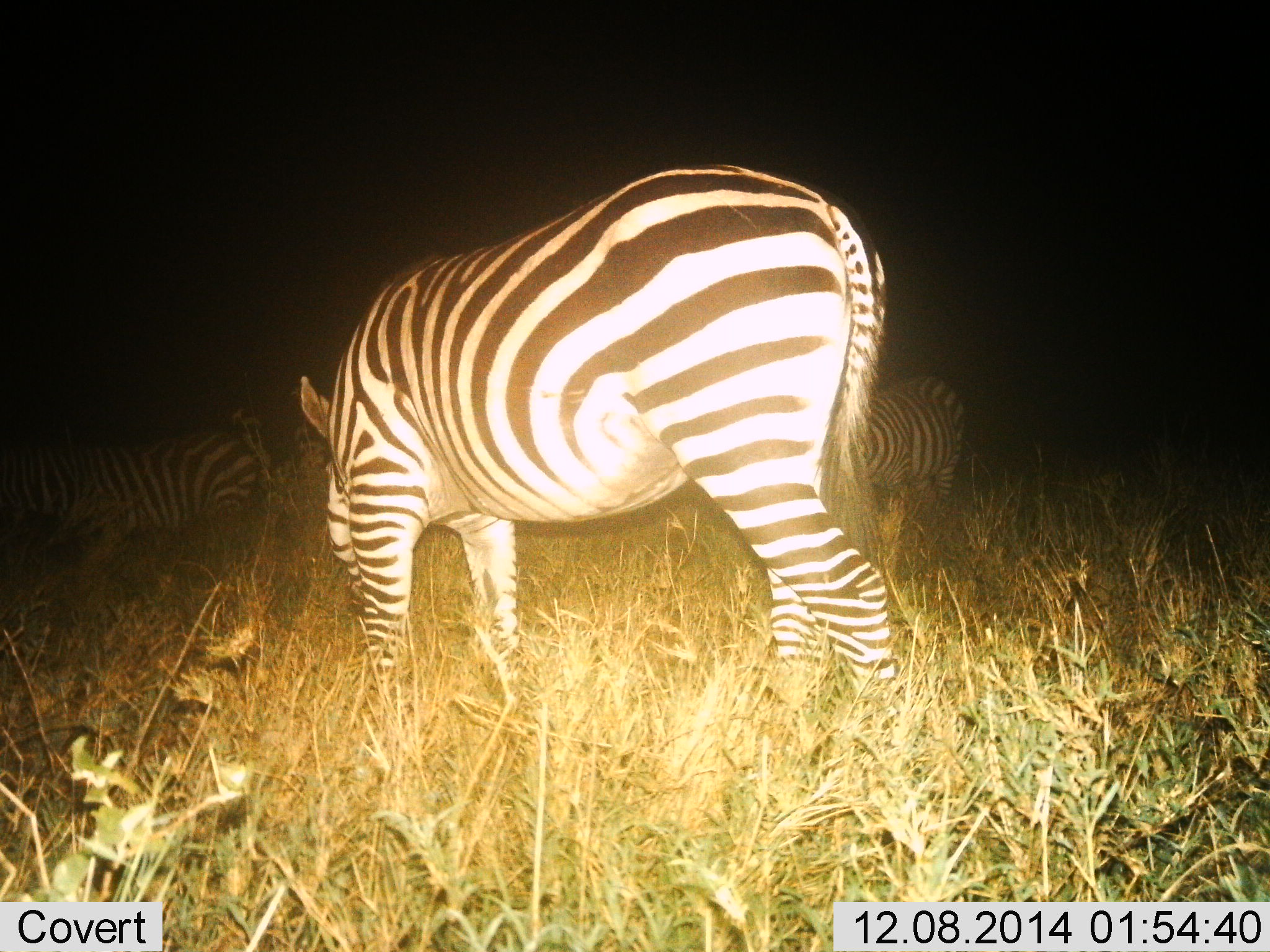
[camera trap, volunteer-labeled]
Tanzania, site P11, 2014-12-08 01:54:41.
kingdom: Animalia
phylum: Chordata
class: Mammalia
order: Perissodactyla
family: Equidae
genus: Equus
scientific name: Equus quagga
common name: plains zebra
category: zebra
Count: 3.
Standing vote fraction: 60%.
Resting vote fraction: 10%.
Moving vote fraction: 10%.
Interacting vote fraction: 0%.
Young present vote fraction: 0%.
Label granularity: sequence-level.